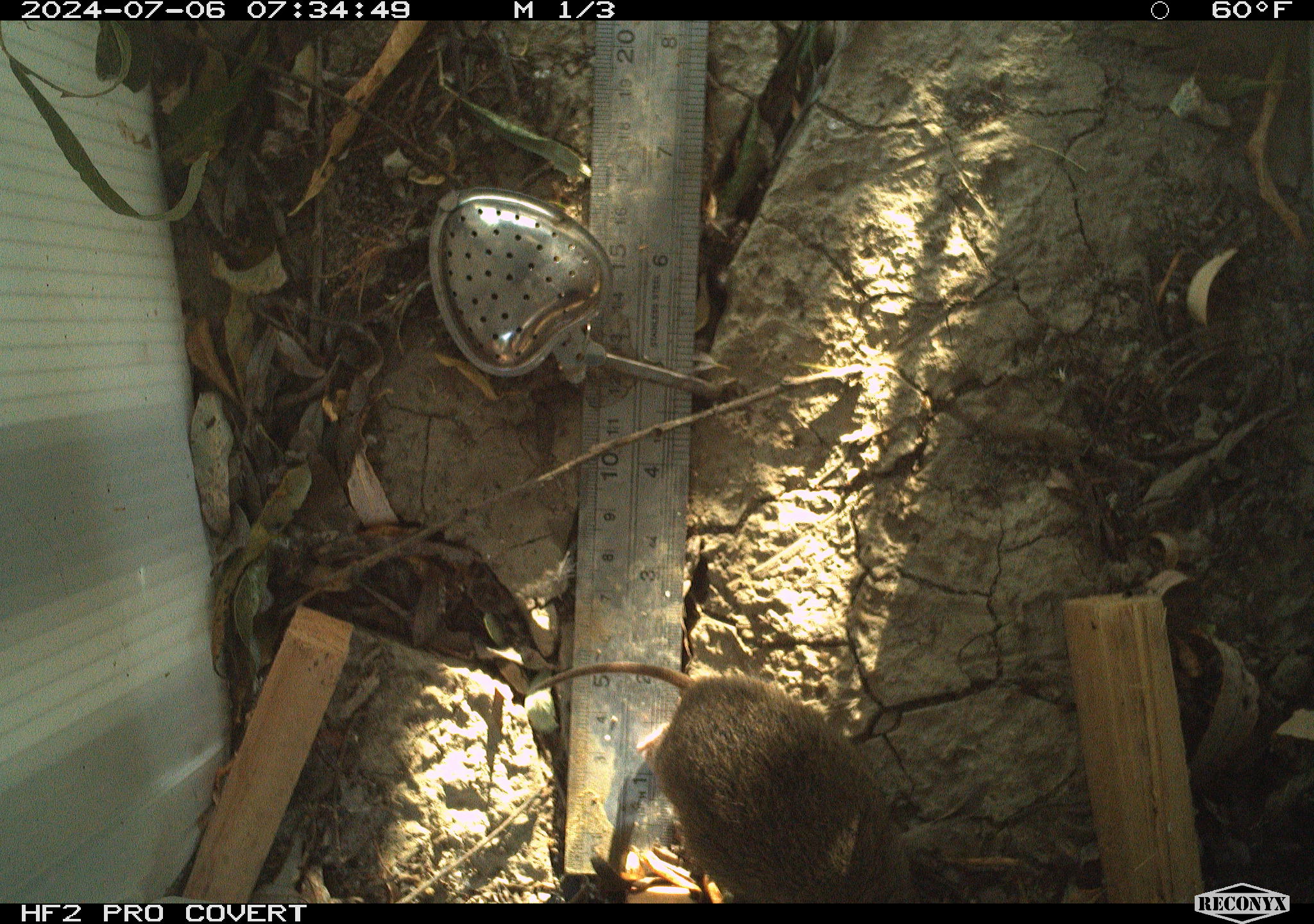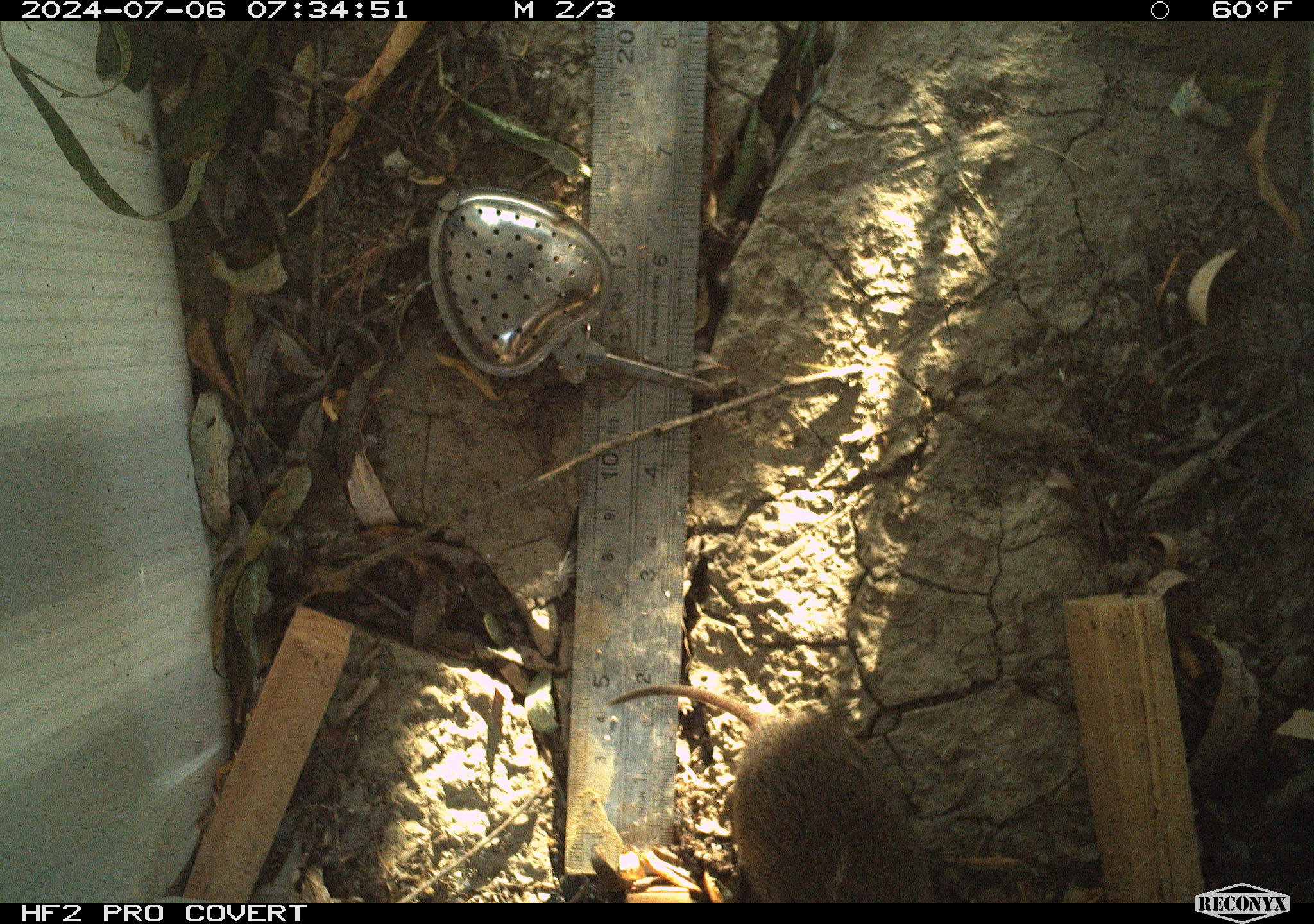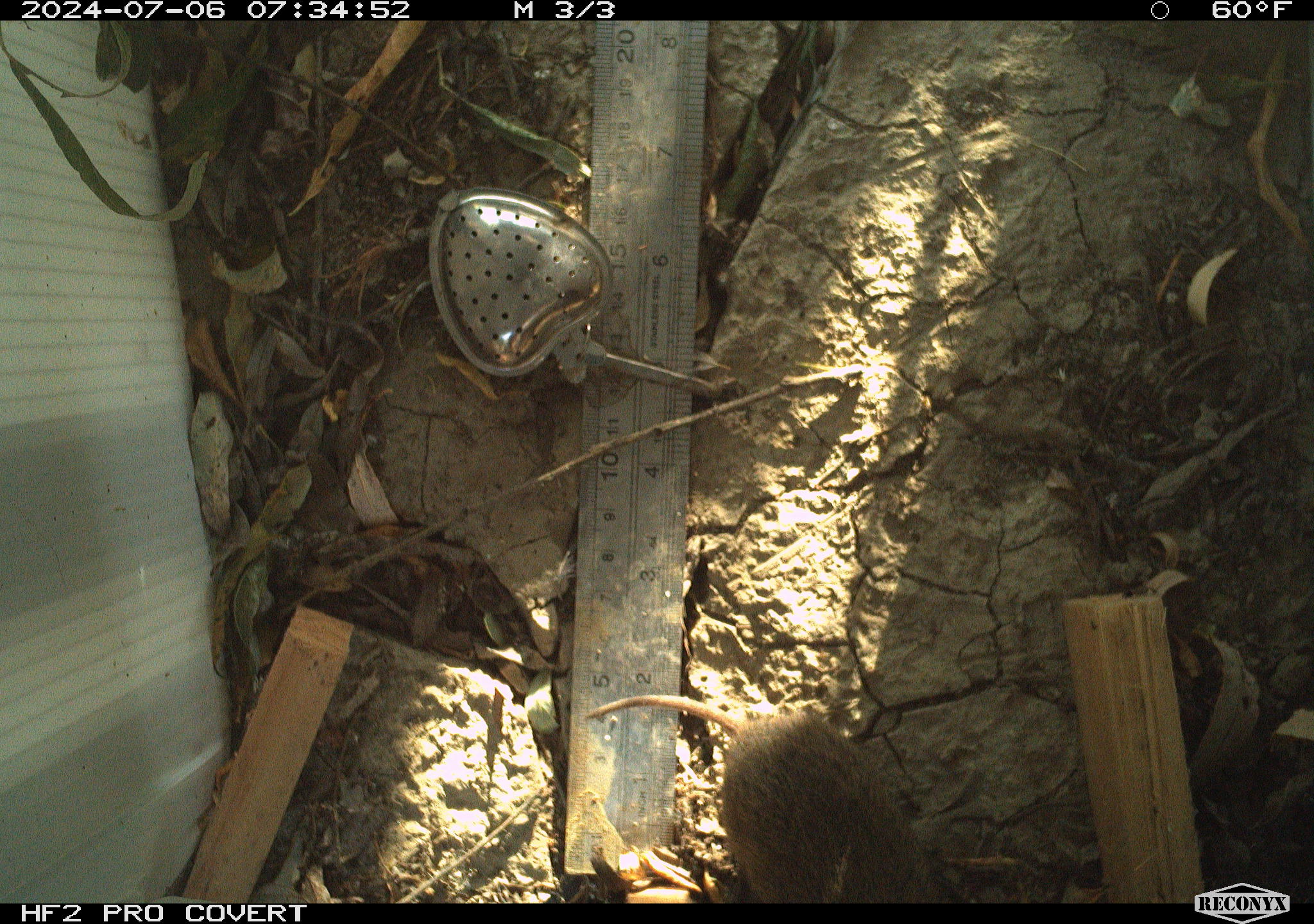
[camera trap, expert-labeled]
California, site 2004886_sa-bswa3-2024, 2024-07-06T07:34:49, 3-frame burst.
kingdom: Animalia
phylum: Chordata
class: Mammalia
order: Rodentia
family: Cricetidae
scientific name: Arvicolinae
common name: voles, lemmings, and muskrats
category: arvicolinae subfamily